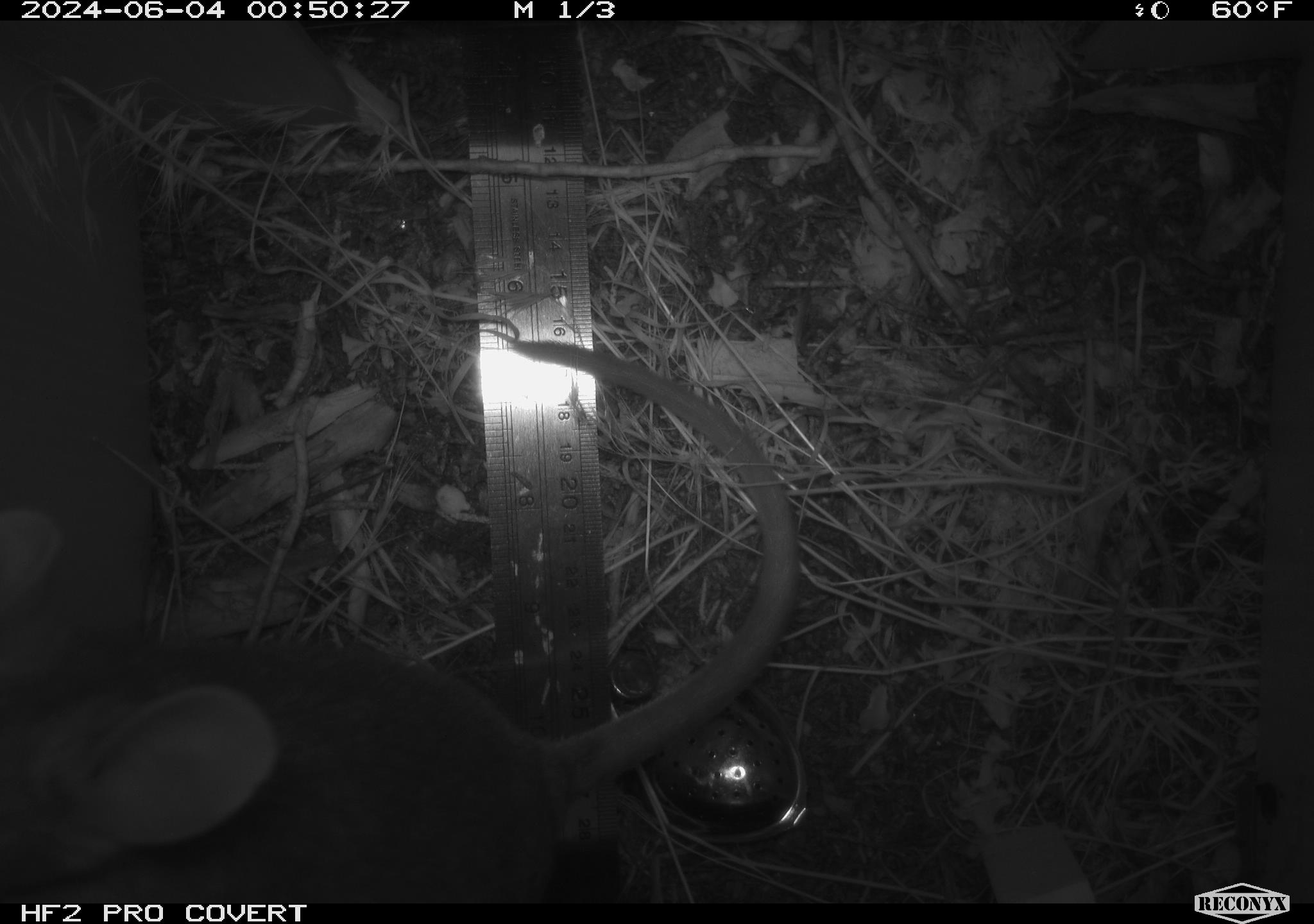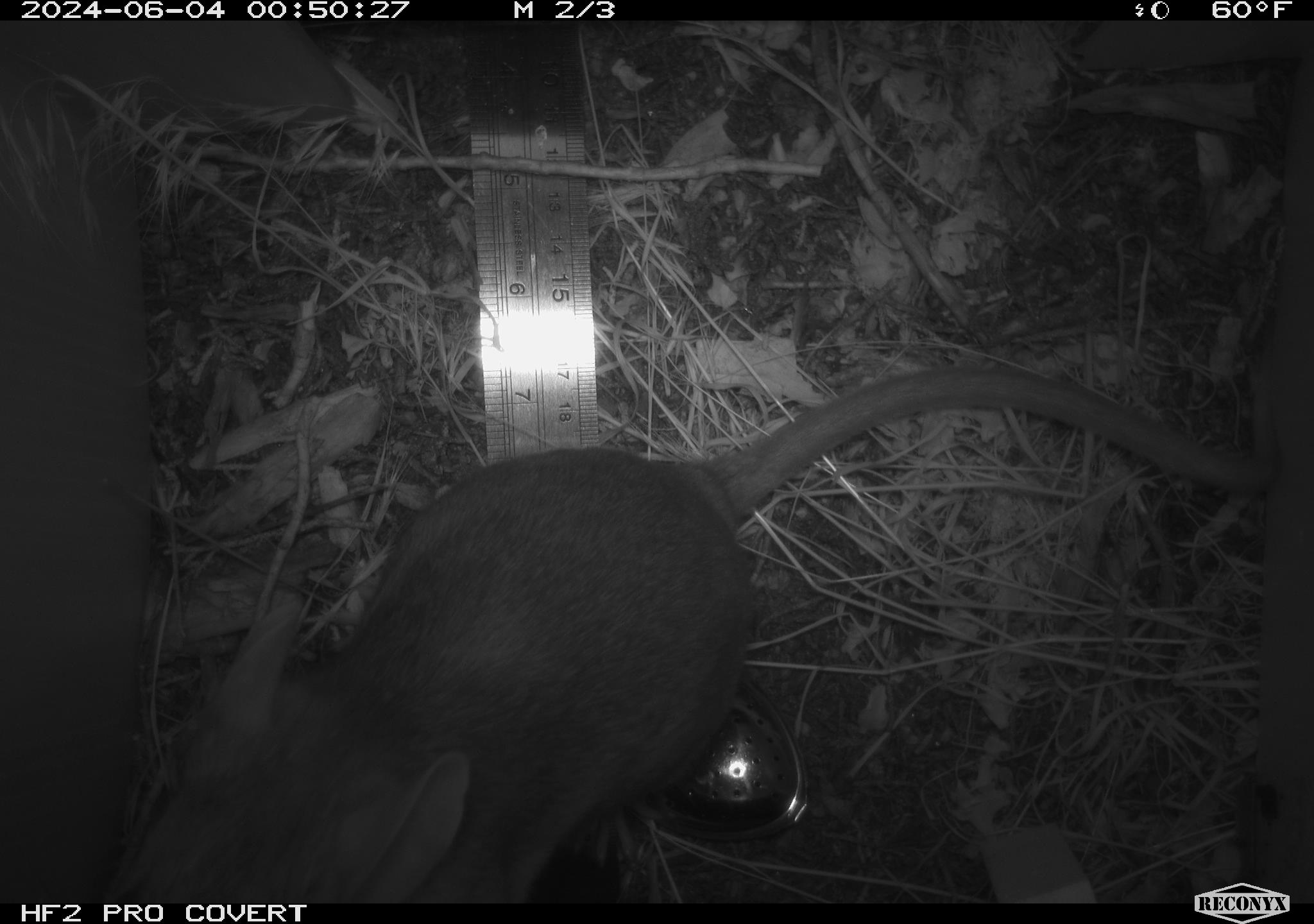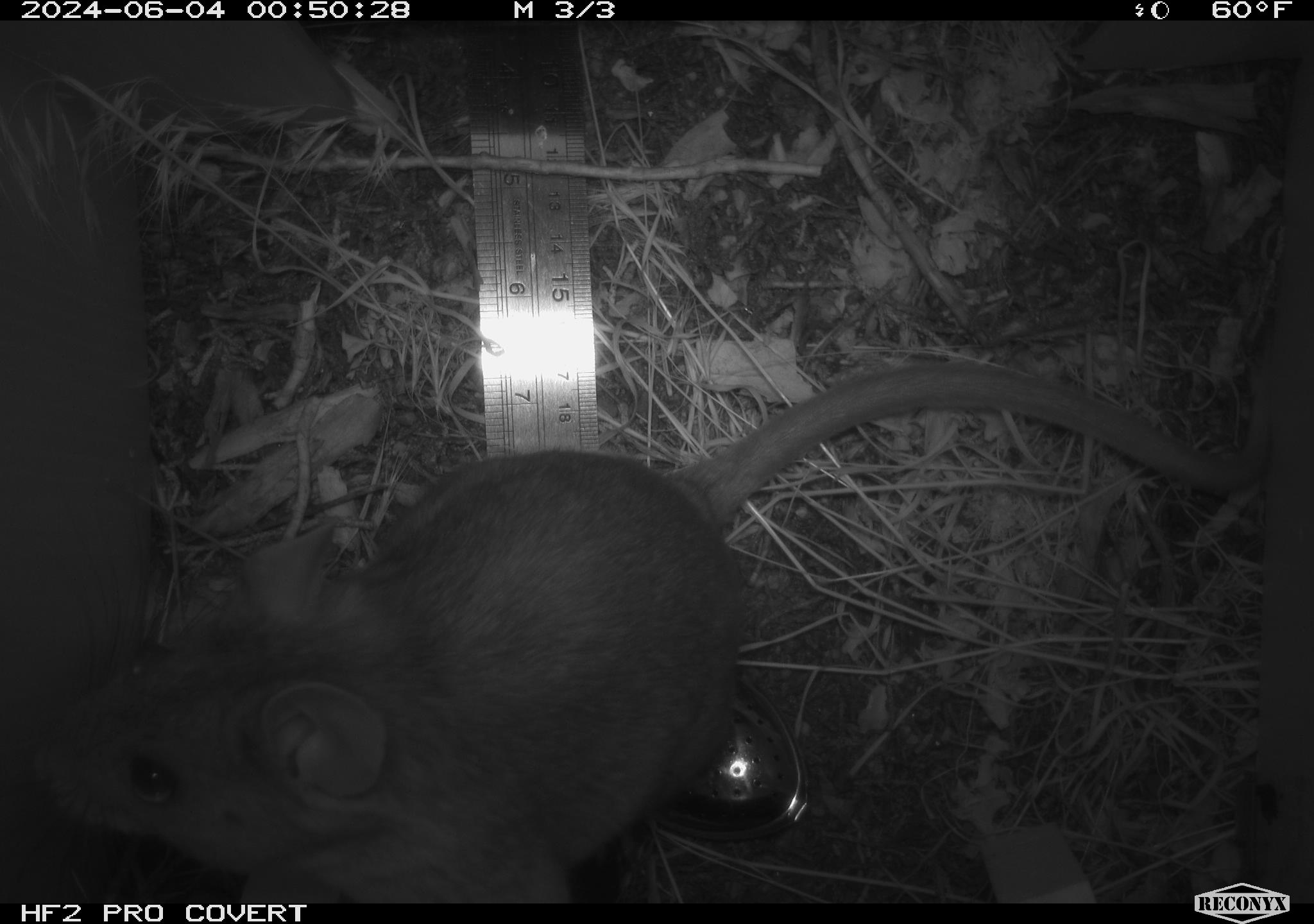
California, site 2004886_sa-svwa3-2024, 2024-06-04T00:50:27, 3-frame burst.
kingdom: Animalia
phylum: Chordata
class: Mammalia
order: Rodentia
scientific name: Rodentia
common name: woodrat or rat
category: woodrat or rat species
Woodrat or rat species (woodrat or rat) (Rodentia).